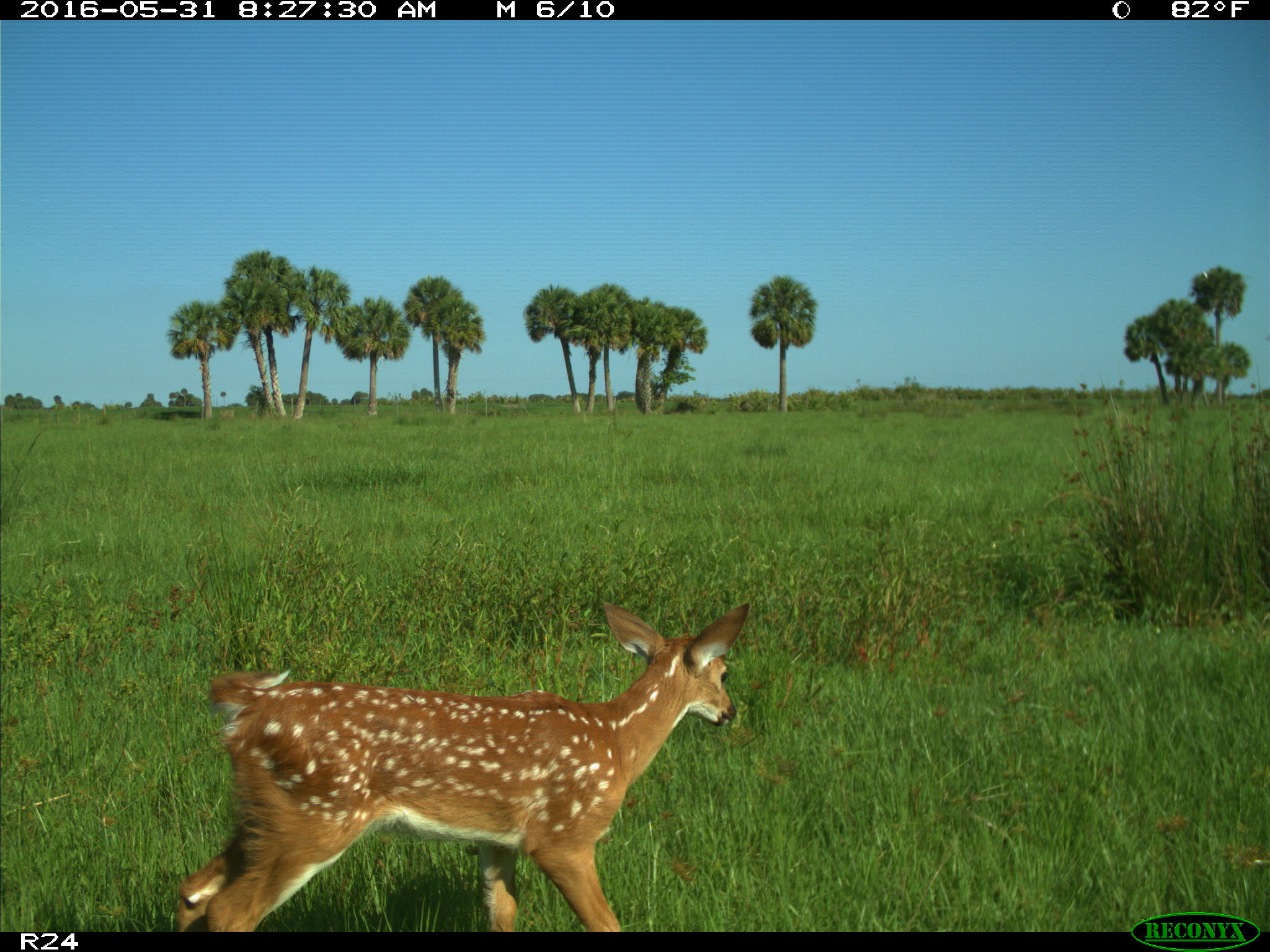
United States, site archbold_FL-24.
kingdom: Animalia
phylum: Chordata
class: Mammalia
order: Artiodactyla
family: Cervidae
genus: Odocoileus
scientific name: Odocoileus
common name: deer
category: unidentified deer